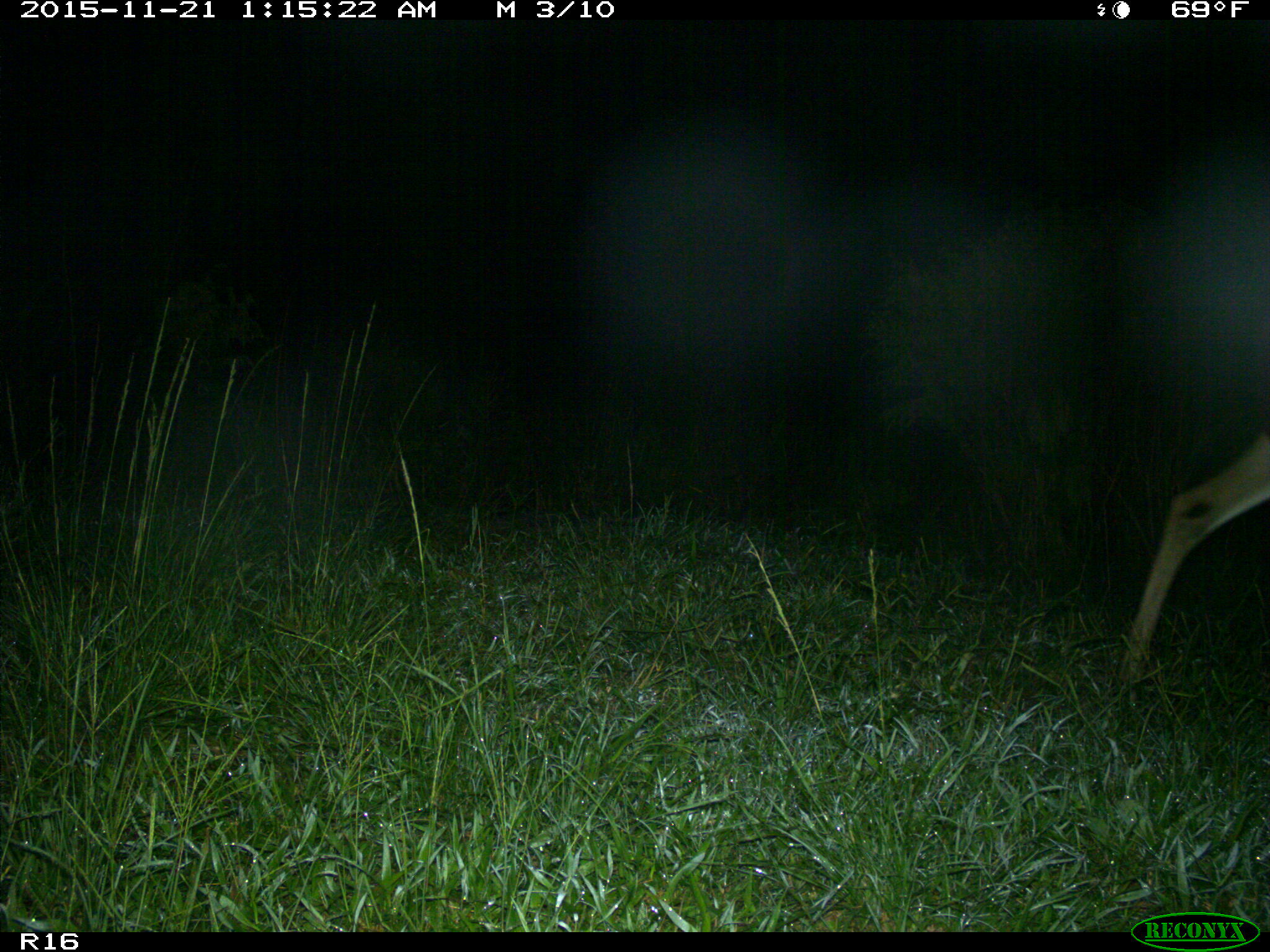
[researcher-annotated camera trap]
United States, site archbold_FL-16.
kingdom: Animalia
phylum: Chordata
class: Mammalia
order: Artiodactyla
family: Cervidae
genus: Odocoileus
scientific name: Odocoileus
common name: deer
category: unidentified deer